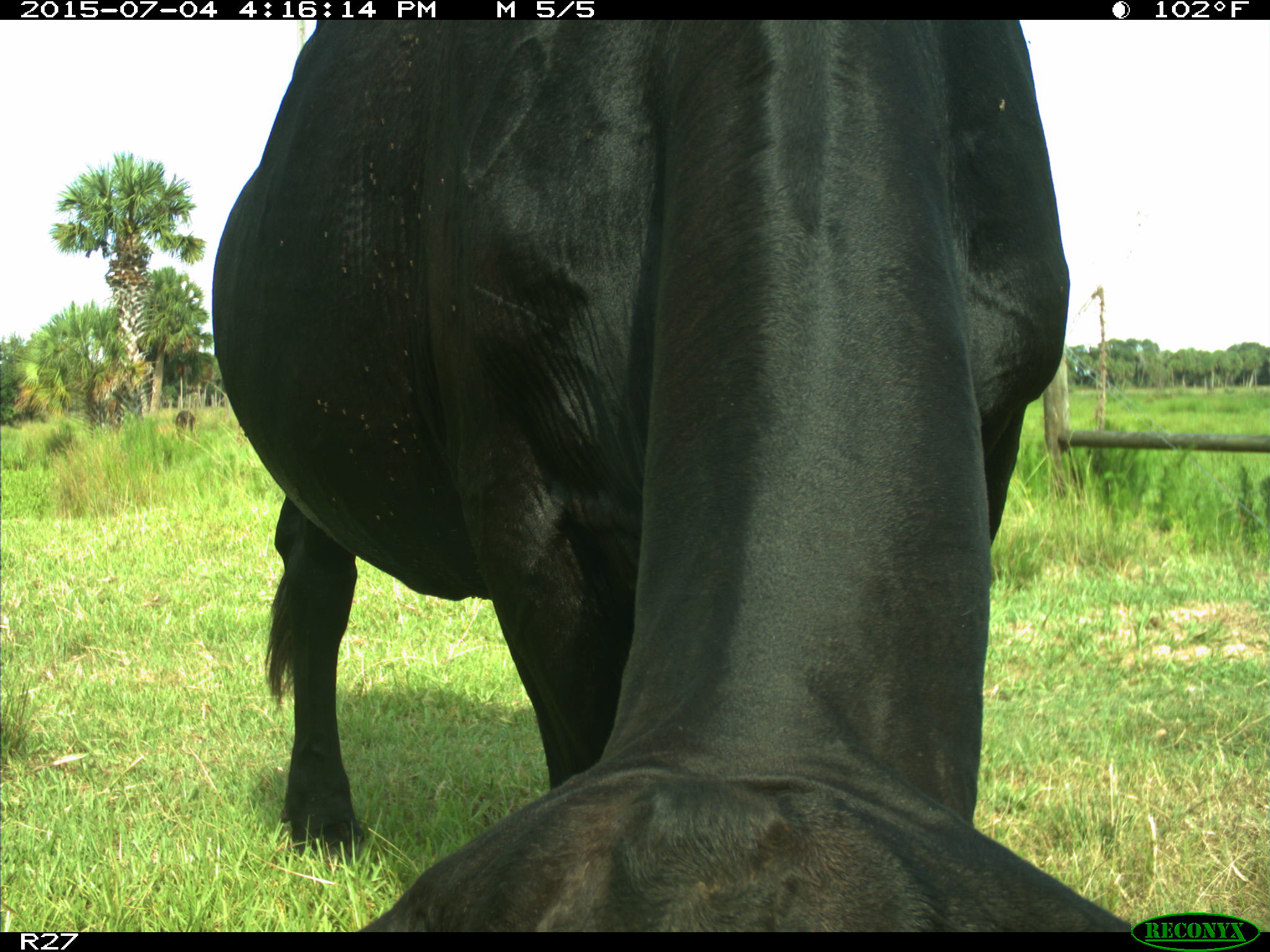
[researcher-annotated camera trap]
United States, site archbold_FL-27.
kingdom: Animalia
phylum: Chordata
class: Mammalia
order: Artiodactyla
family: Bovidae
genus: Bos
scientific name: Bos taurus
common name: domestic cow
Bos taurus (domestic cow).